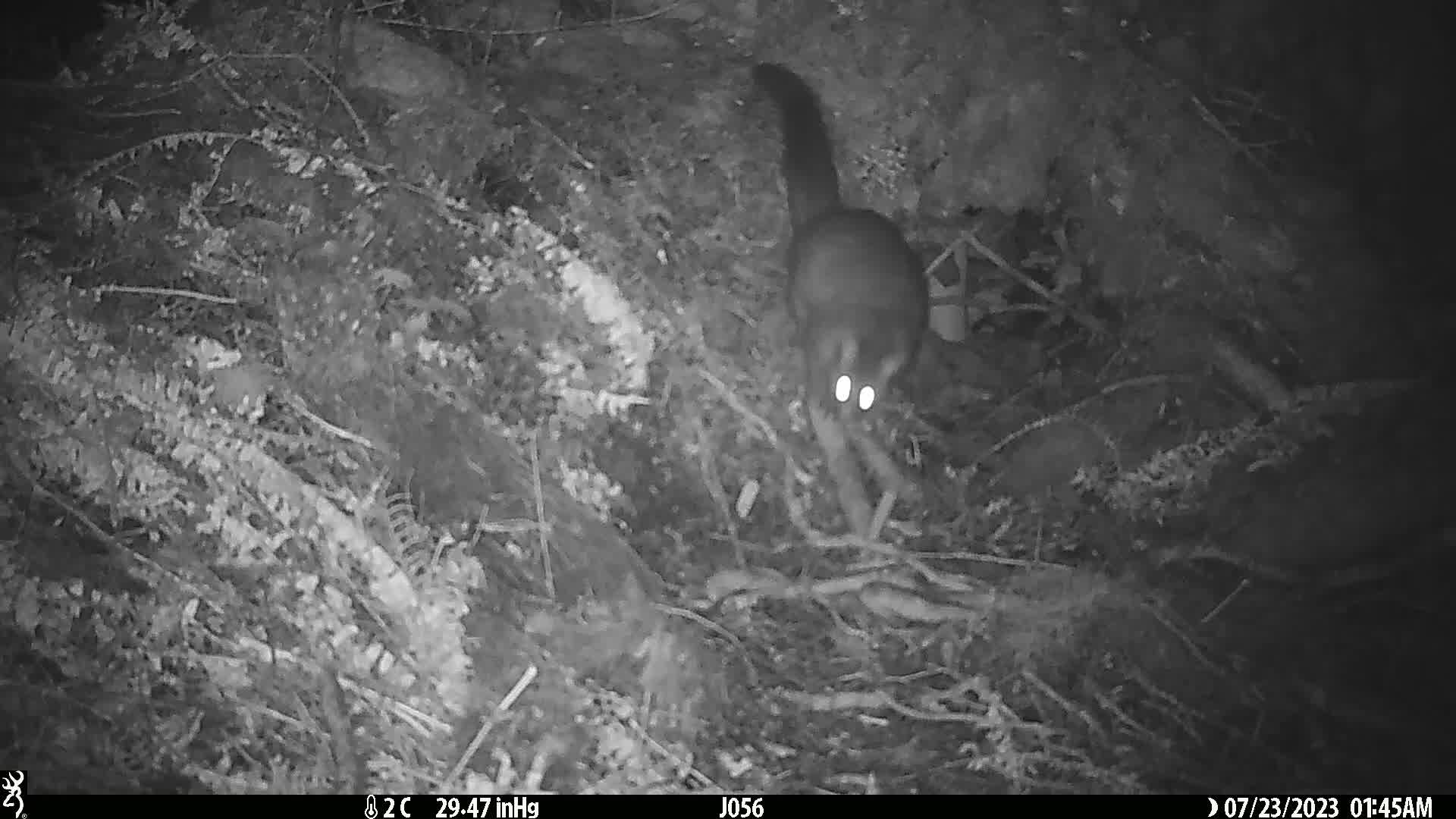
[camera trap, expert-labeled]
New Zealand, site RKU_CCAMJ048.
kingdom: Animalia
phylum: Chordata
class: Mammalia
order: Diprotodontia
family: Phalangeridae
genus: Trichosurus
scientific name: Trichosurus vulpecula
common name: common brushtail possum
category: possum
Possum (common brushtail possum) (Trichosurus vulpecula).